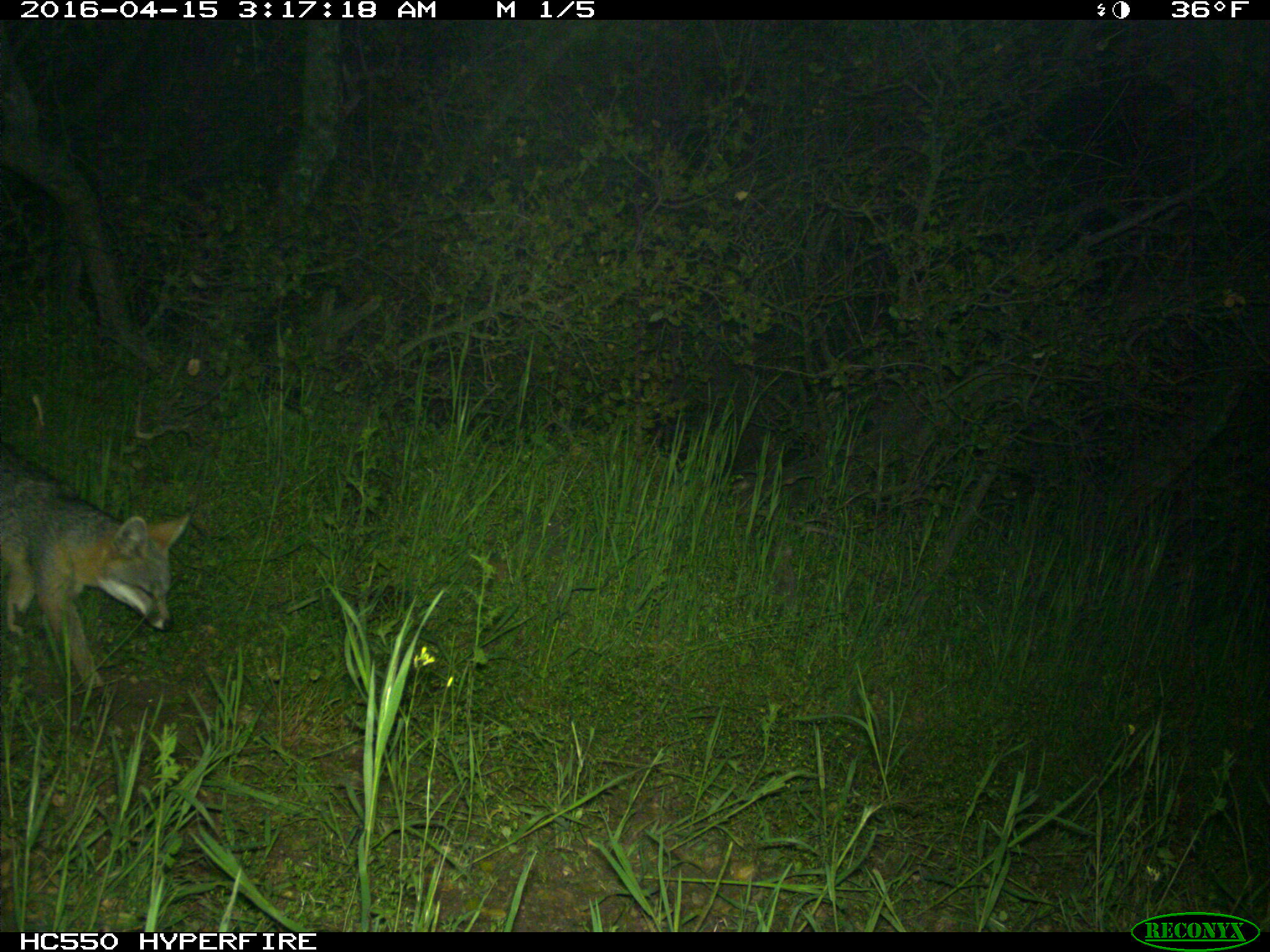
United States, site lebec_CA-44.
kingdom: Animalia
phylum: Chordata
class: Mammalia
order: Carnivora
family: Canidae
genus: Urocyon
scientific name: Urocyon cinereoargenteus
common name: gray fox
Urocyon cinereoargenteus (gray fox).